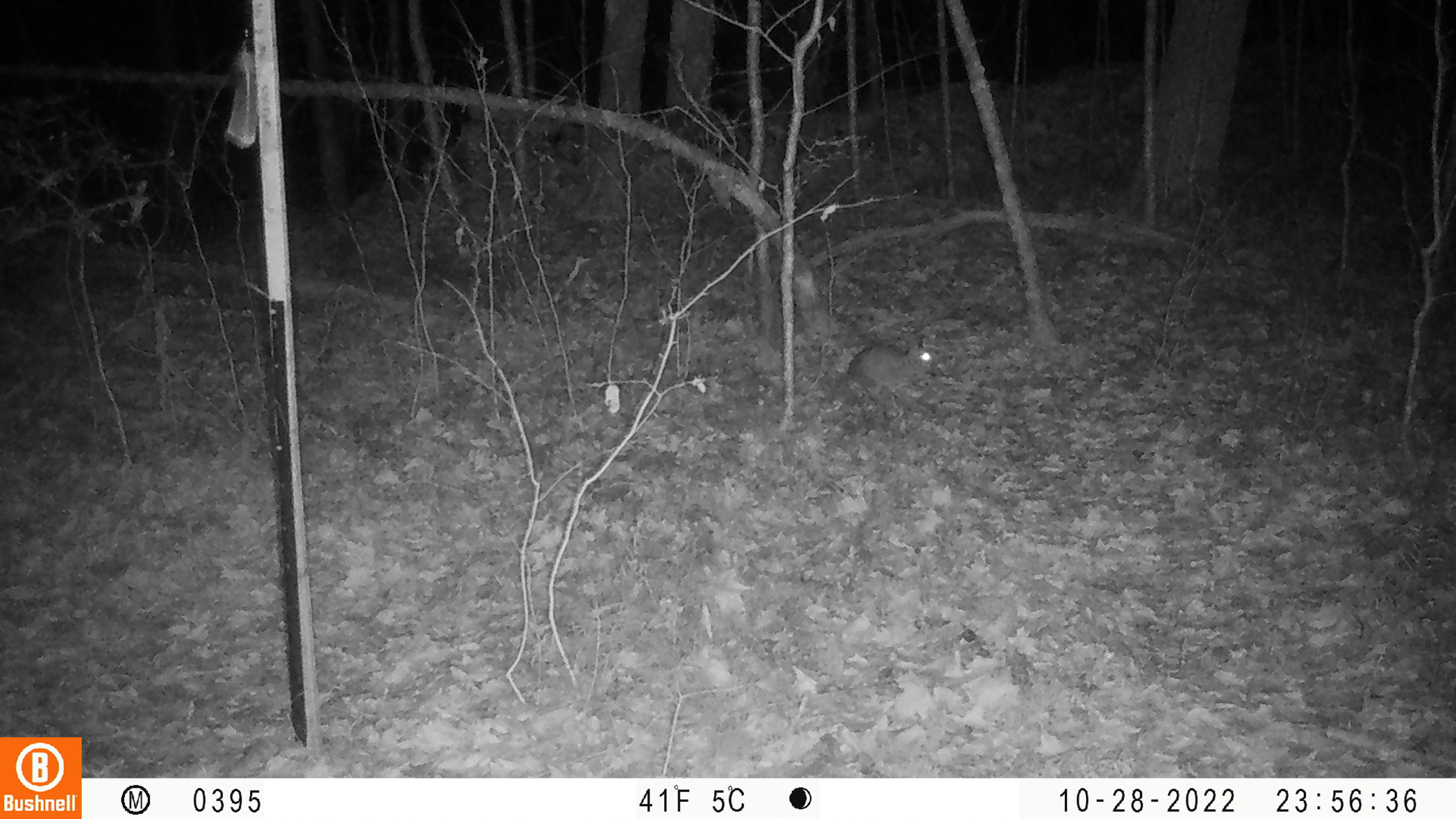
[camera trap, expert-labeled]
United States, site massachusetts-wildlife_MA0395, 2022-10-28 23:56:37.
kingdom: Animalia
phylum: Chordata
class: Mammalia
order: Lagomorpha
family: Leporidae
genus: Sylvilagus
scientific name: Sylvilagus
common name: cottontail rabbit